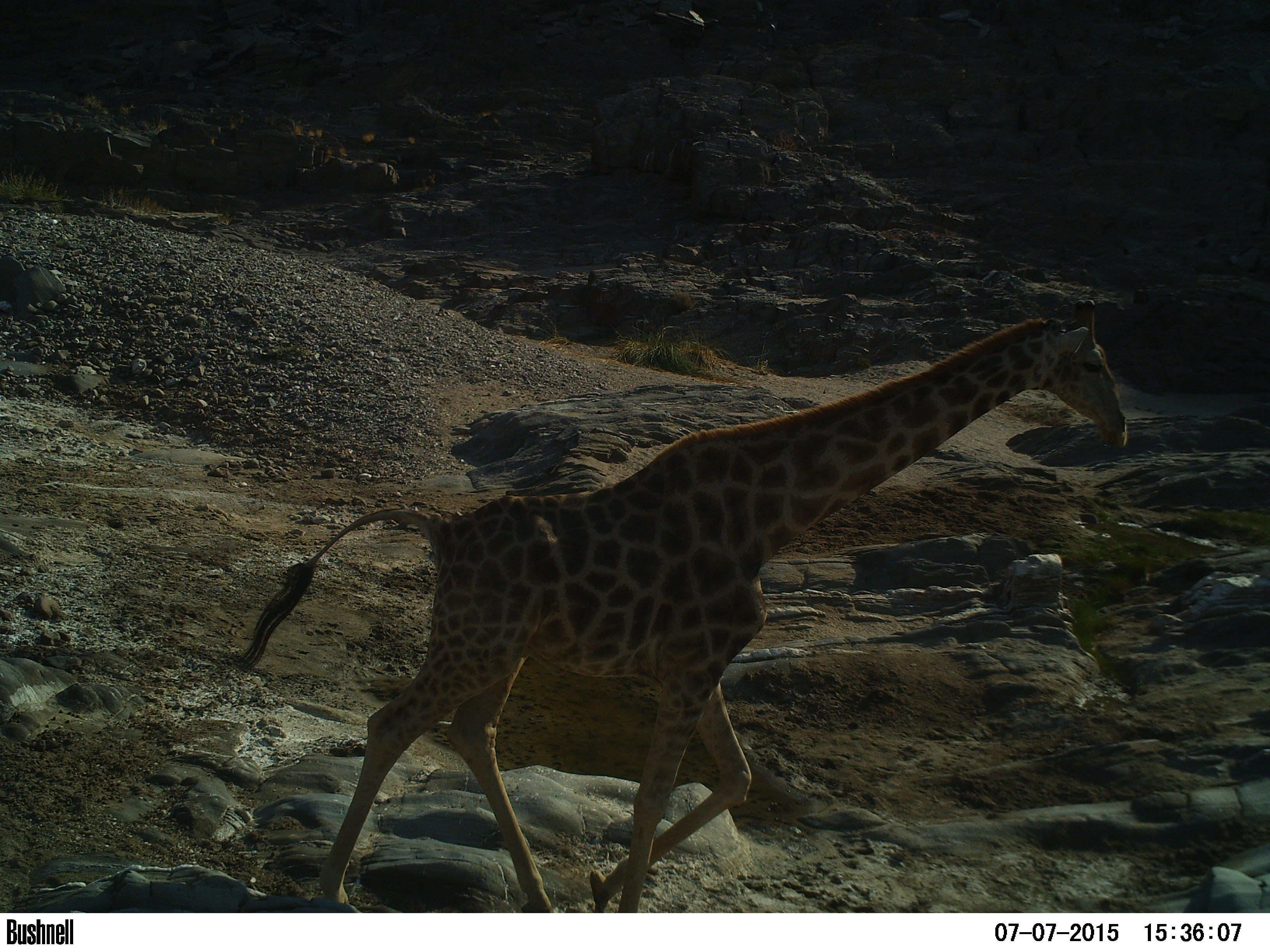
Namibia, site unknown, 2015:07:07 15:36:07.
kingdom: Animalia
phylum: Chordata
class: Mammalia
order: Artiodactyla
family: Giraffidae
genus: Giraffa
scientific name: Giraffa camelopardalis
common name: giraffe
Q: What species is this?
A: Giraffa camelopardalis (giraffe).